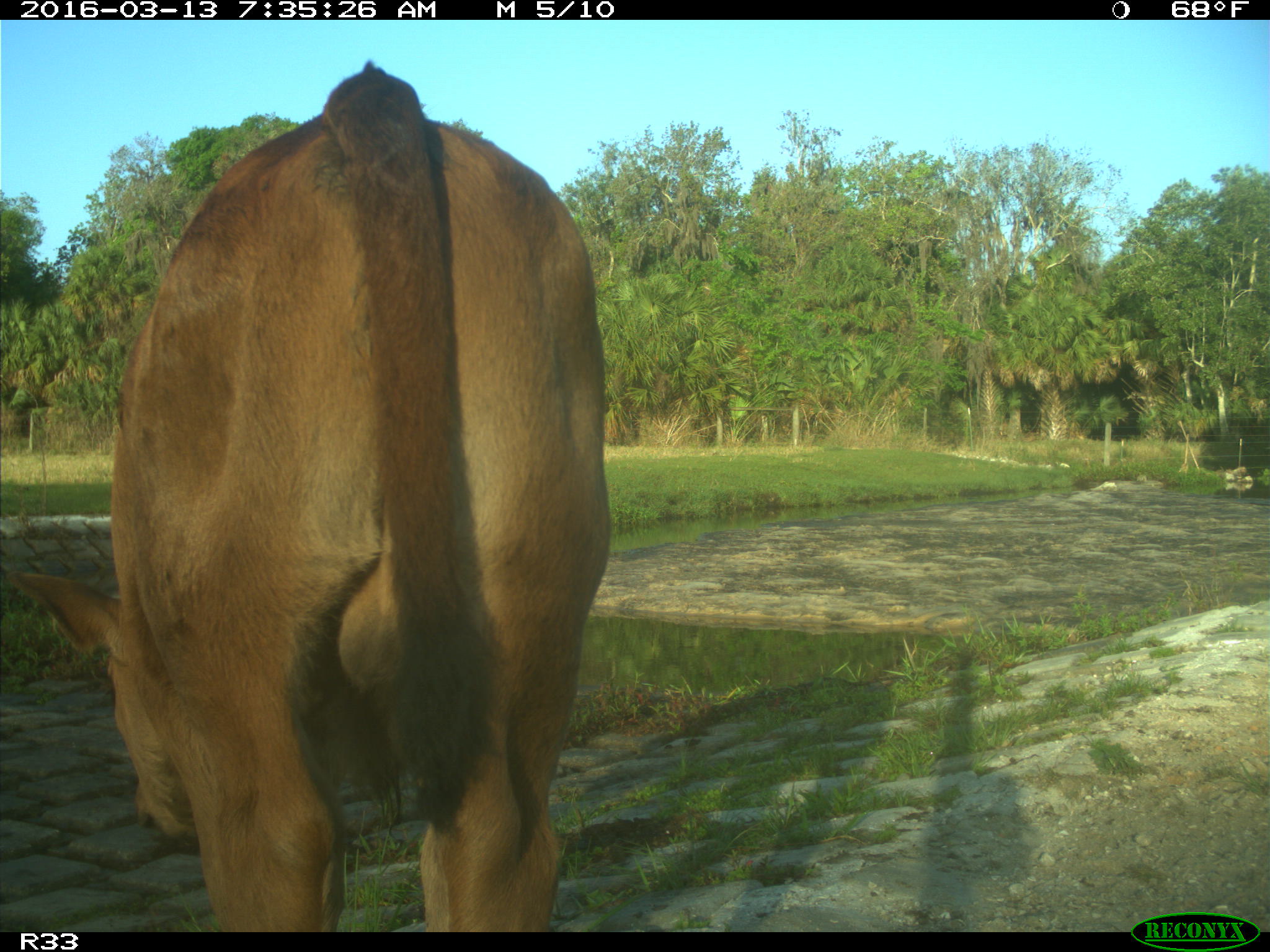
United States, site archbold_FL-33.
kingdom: Animalia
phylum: Chordata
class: Mammalia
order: Artiodactyla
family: Bovidae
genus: Bos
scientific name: Bos taurus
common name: domestic cow